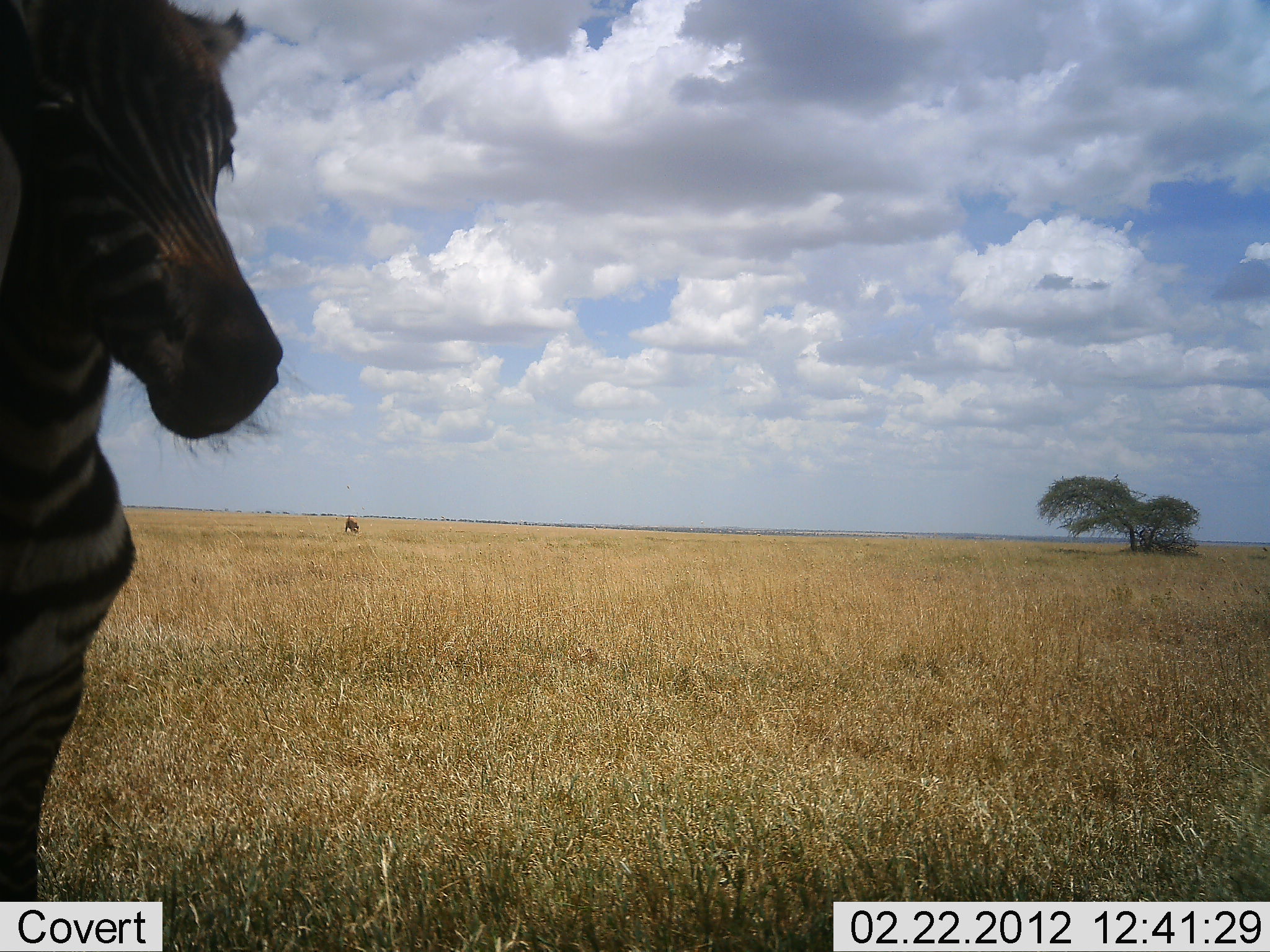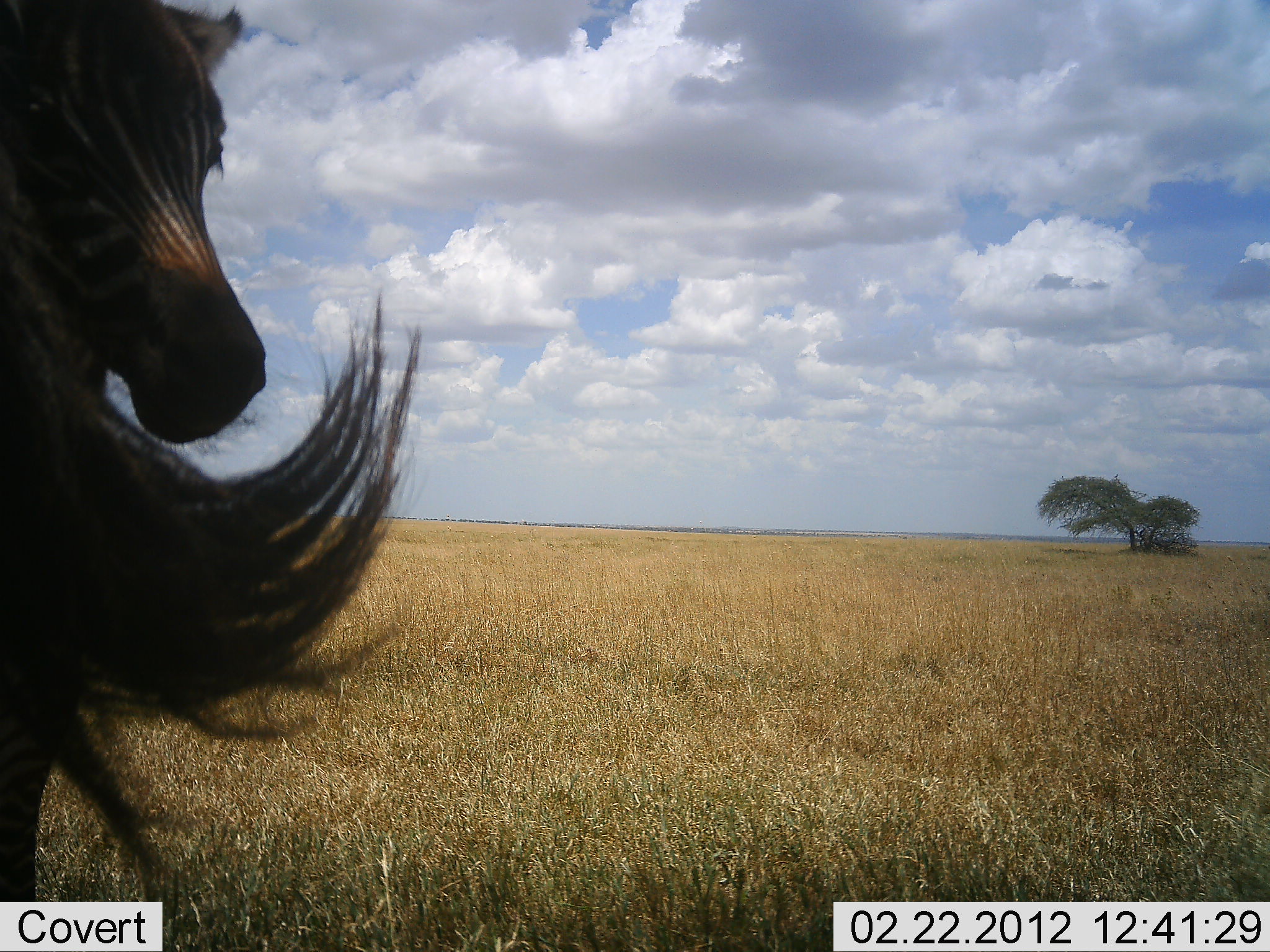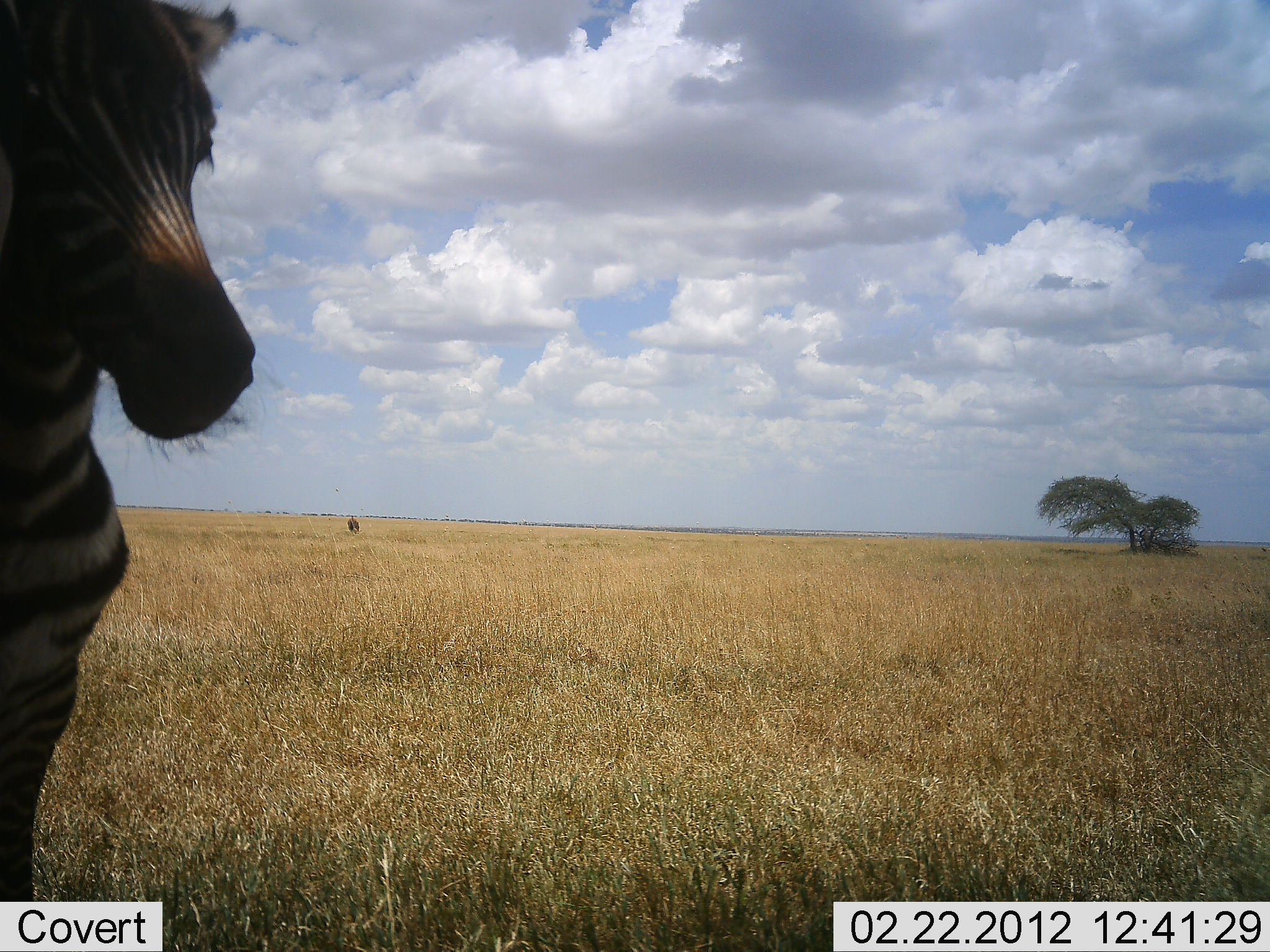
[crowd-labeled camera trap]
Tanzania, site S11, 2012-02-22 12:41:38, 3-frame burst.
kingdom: Animalia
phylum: Chordata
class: Mammalia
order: Perissodactyla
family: Equidae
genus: Equus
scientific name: Equus quagga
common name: plains zebra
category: zebra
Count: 1.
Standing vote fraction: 95%.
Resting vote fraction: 0%.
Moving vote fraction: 0%.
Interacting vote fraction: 5%.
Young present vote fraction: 0%.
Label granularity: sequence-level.